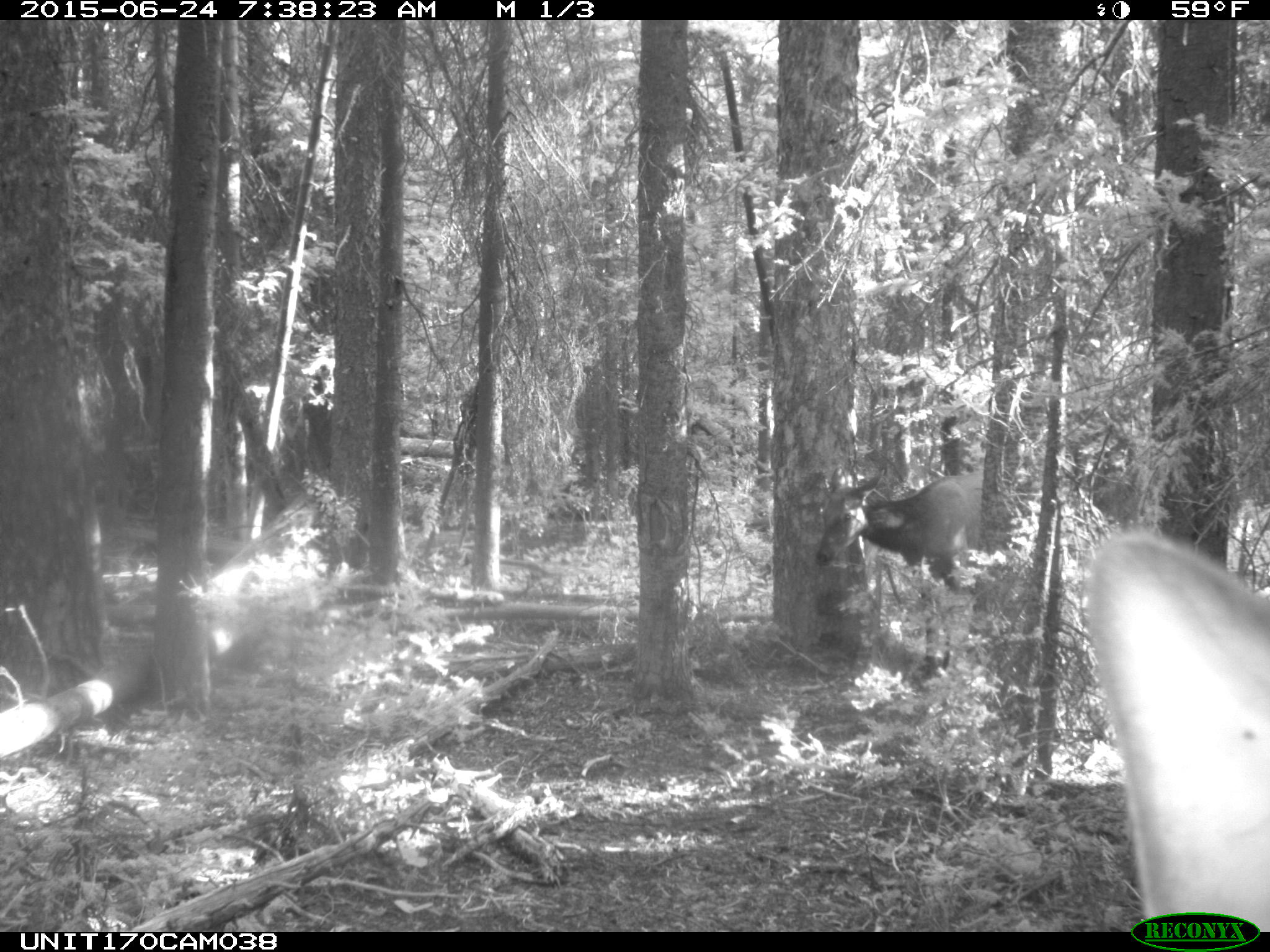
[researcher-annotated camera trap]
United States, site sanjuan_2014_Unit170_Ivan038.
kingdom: Animalia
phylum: Chordata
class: Mammalia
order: Artiodactyla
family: Cervidae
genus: Cervus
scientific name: Cervus elaphus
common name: red deer